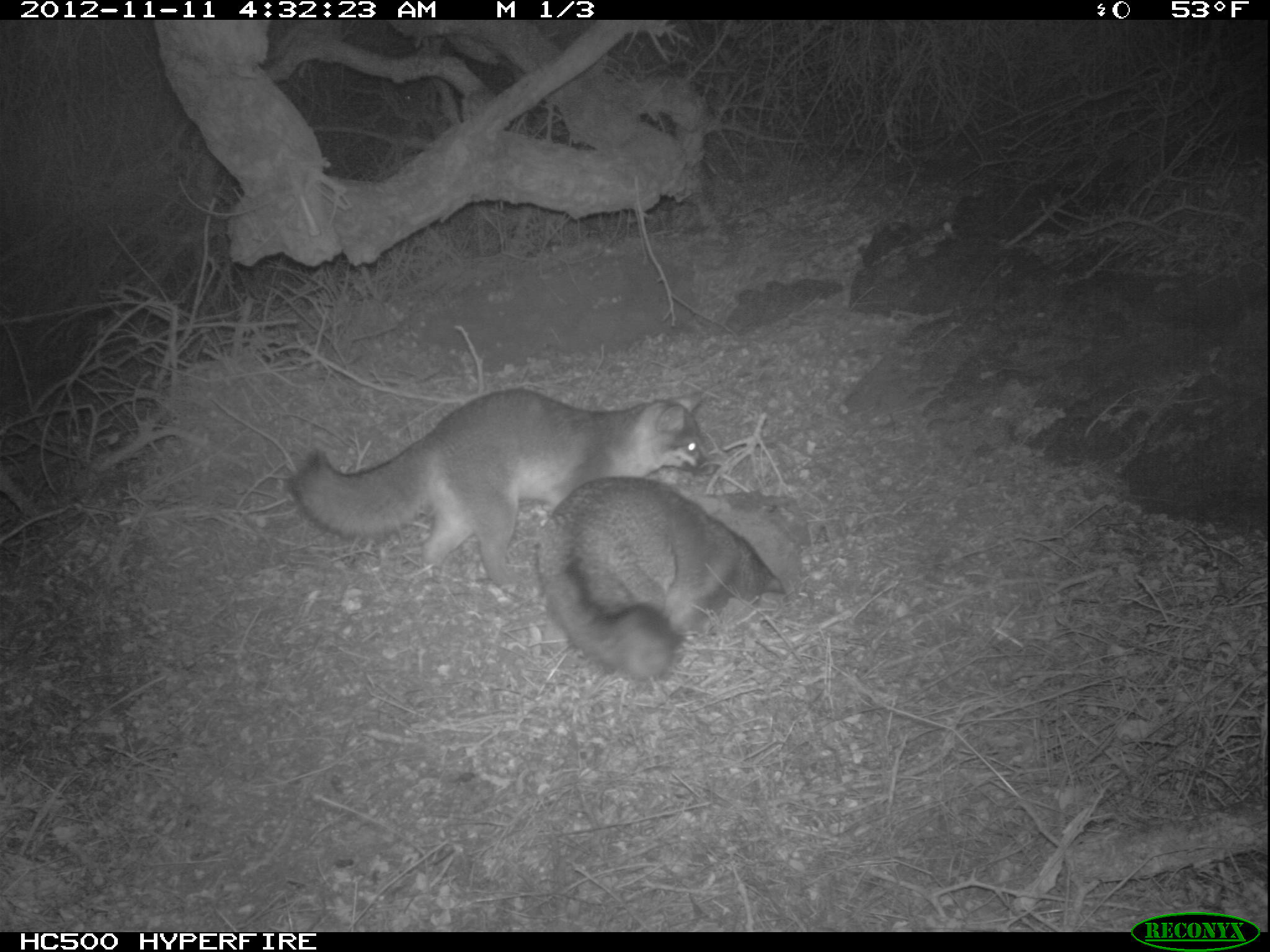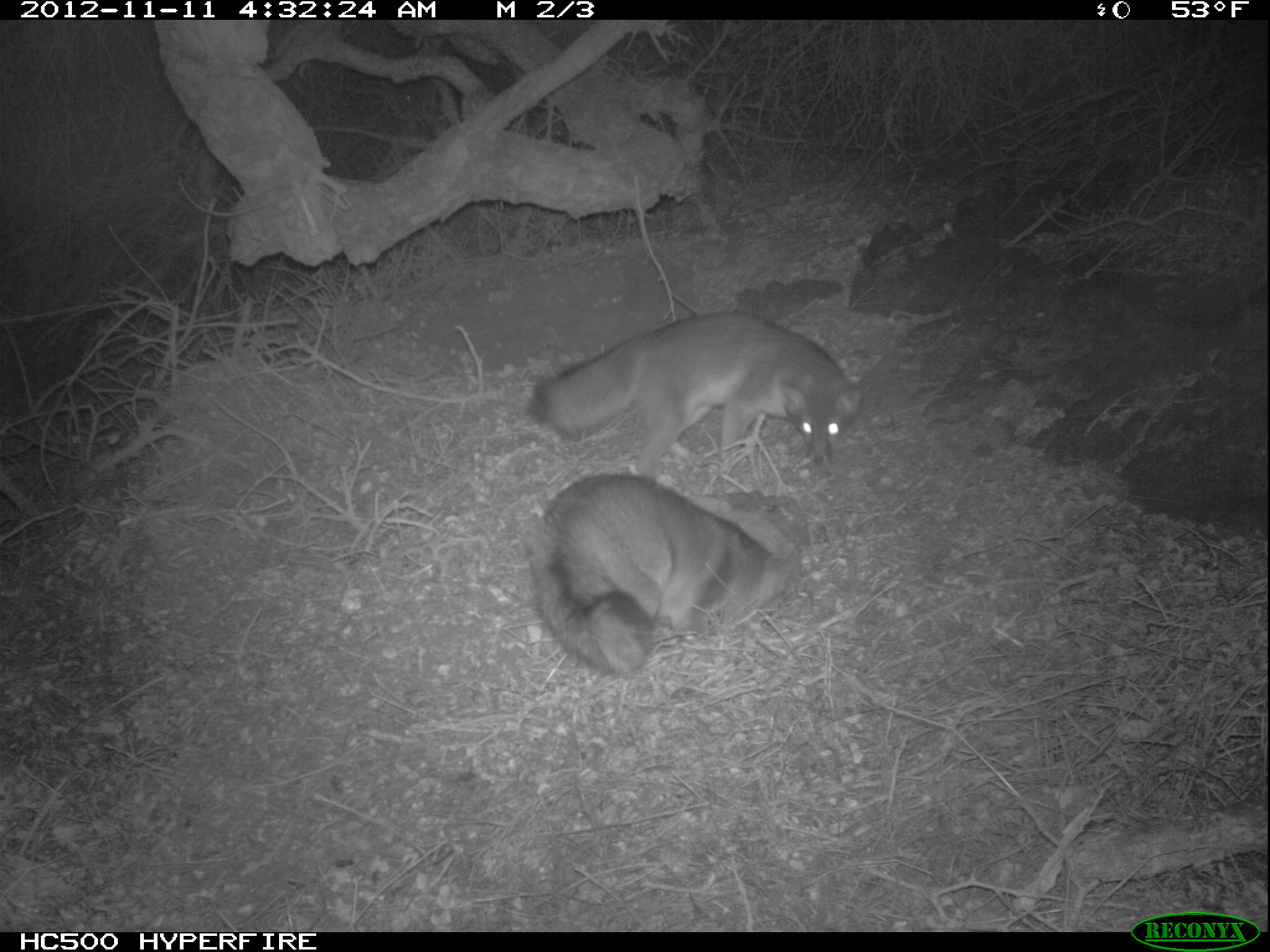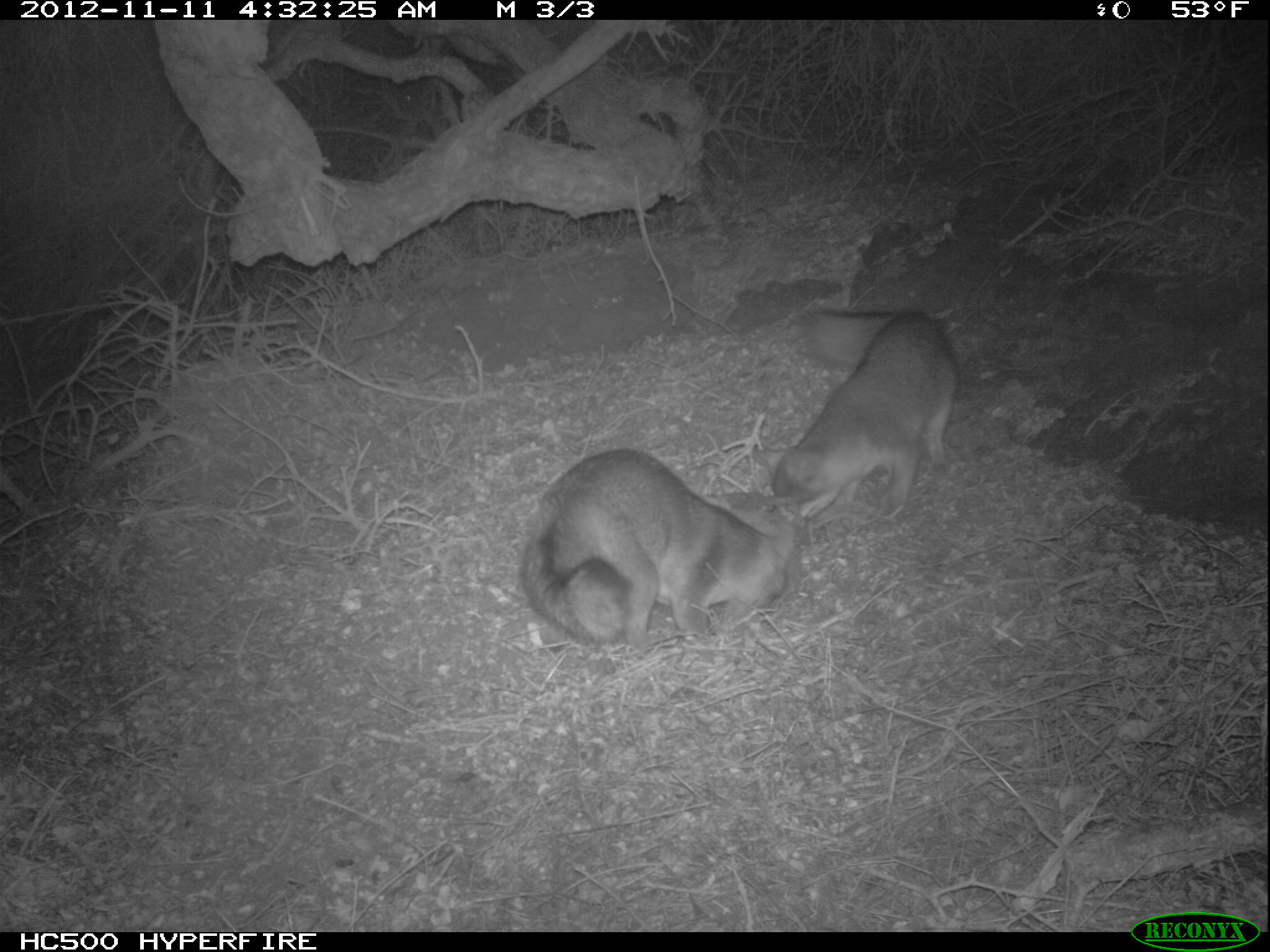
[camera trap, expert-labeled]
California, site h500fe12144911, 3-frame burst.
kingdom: Animalia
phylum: Chordata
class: Mammalia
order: Carnivora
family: Canidae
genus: Urocyon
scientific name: Urocyon littoralis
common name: island fox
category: fox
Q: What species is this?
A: Fox (island fox) (Urocyon littoralis).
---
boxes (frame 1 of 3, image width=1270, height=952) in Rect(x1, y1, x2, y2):
fox: Rect(287, 388, 714, 592); Rect(536, 476, 785, 681)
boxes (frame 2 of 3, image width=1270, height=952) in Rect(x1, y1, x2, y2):
fox: Rect(531, 312, 864, 481); Rect(529, 472, 800, 677)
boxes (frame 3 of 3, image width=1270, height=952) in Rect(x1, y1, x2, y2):
fox: Rect(520, 447, 796, 645); Rect(752, 305, 957, 522)